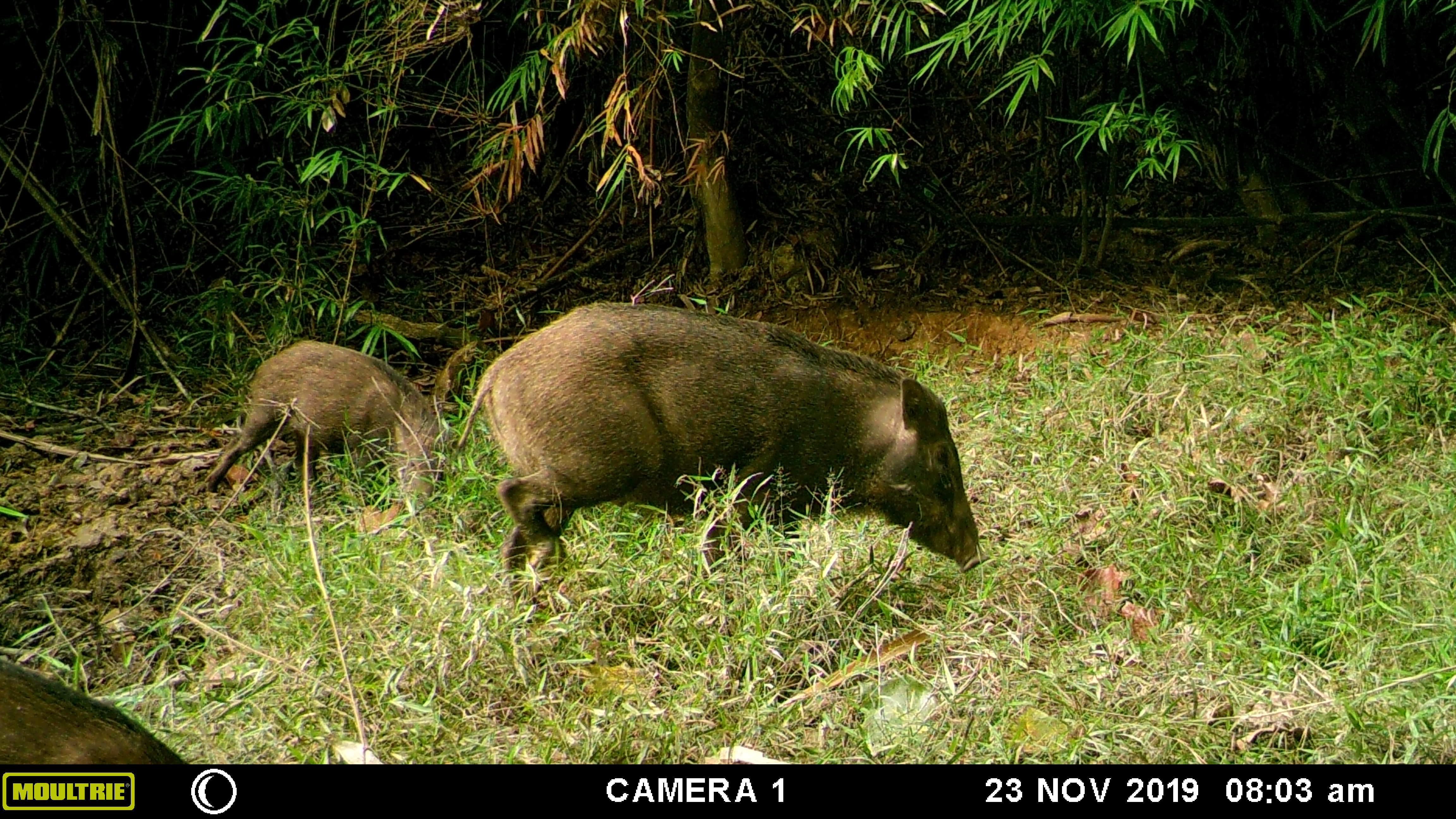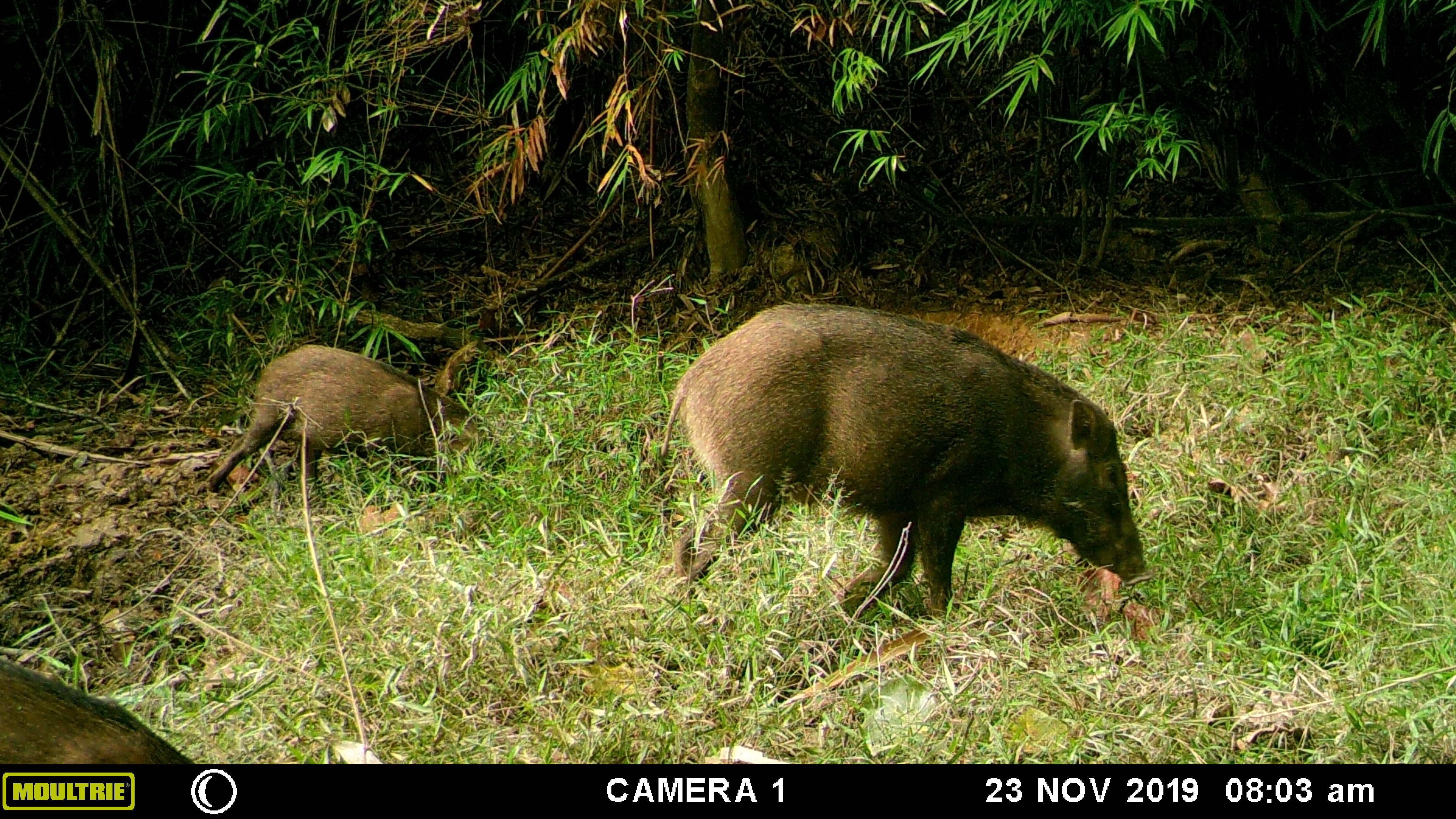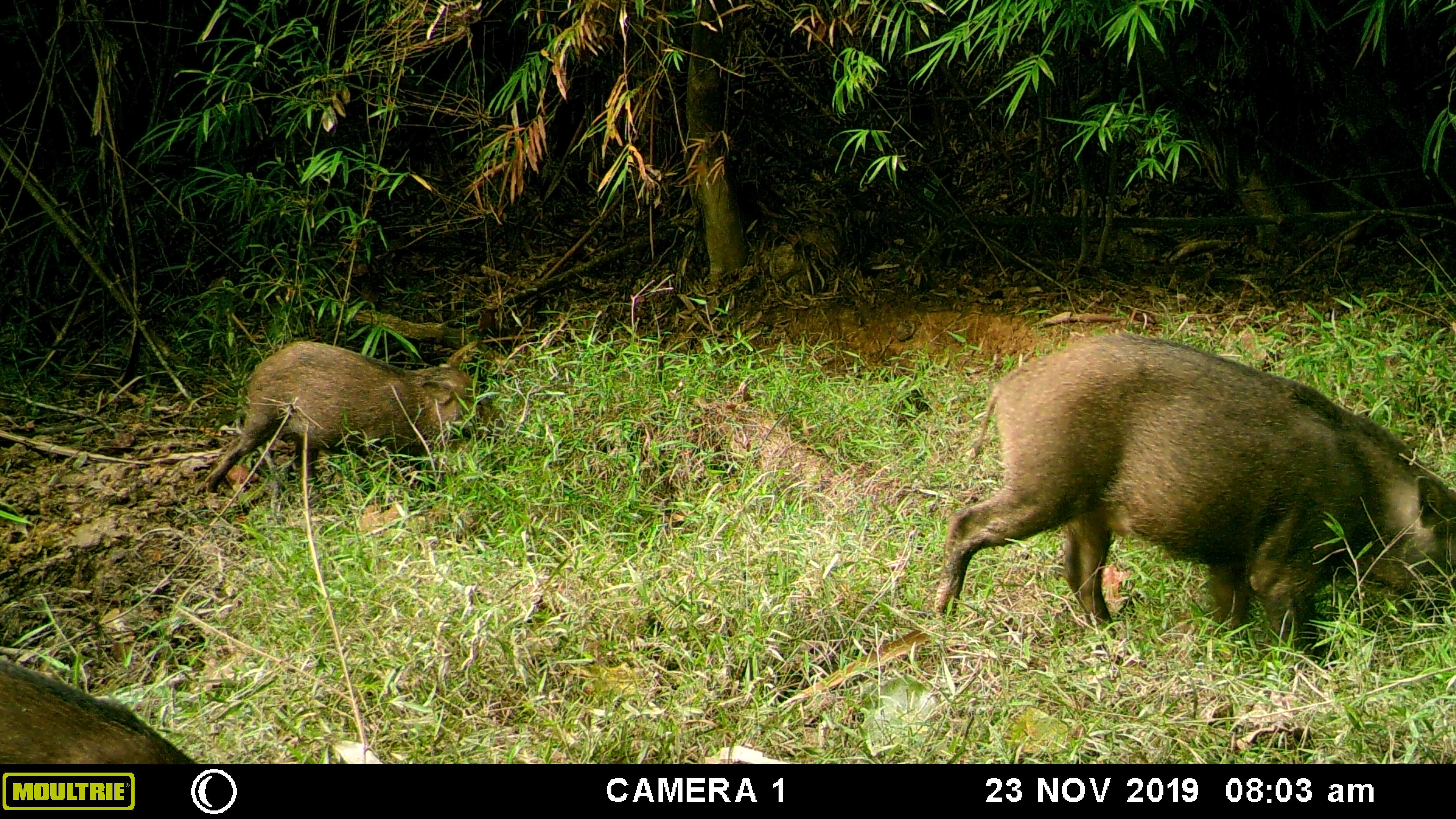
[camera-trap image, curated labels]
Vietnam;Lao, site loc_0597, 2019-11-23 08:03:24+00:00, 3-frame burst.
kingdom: Animalia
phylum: Chordata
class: Mammalia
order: Artiodactyla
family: Suidae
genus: Sus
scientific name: Sus scrofa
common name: eurasian wild pig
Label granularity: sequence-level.